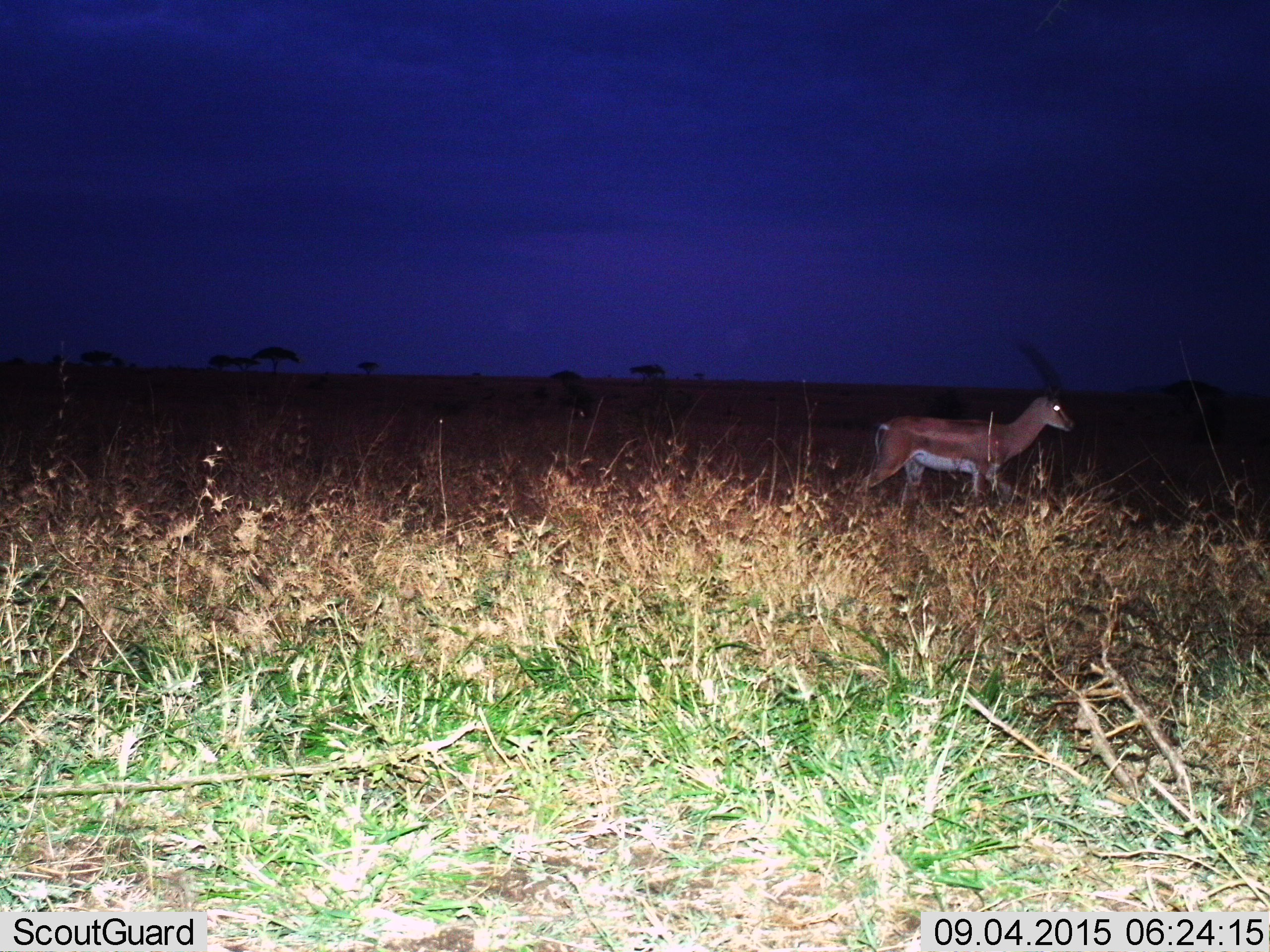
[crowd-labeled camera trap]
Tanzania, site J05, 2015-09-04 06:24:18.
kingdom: Animalia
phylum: Chordata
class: Mammalia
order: Artiodactyla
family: Bovidae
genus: Nanger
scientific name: Nanger granti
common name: grant's gazelle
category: gazellegrants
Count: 1.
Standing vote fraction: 17%.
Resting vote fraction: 0%.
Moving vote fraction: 83%.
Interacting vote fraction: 0%.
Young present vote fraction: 0%.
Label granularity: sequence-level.